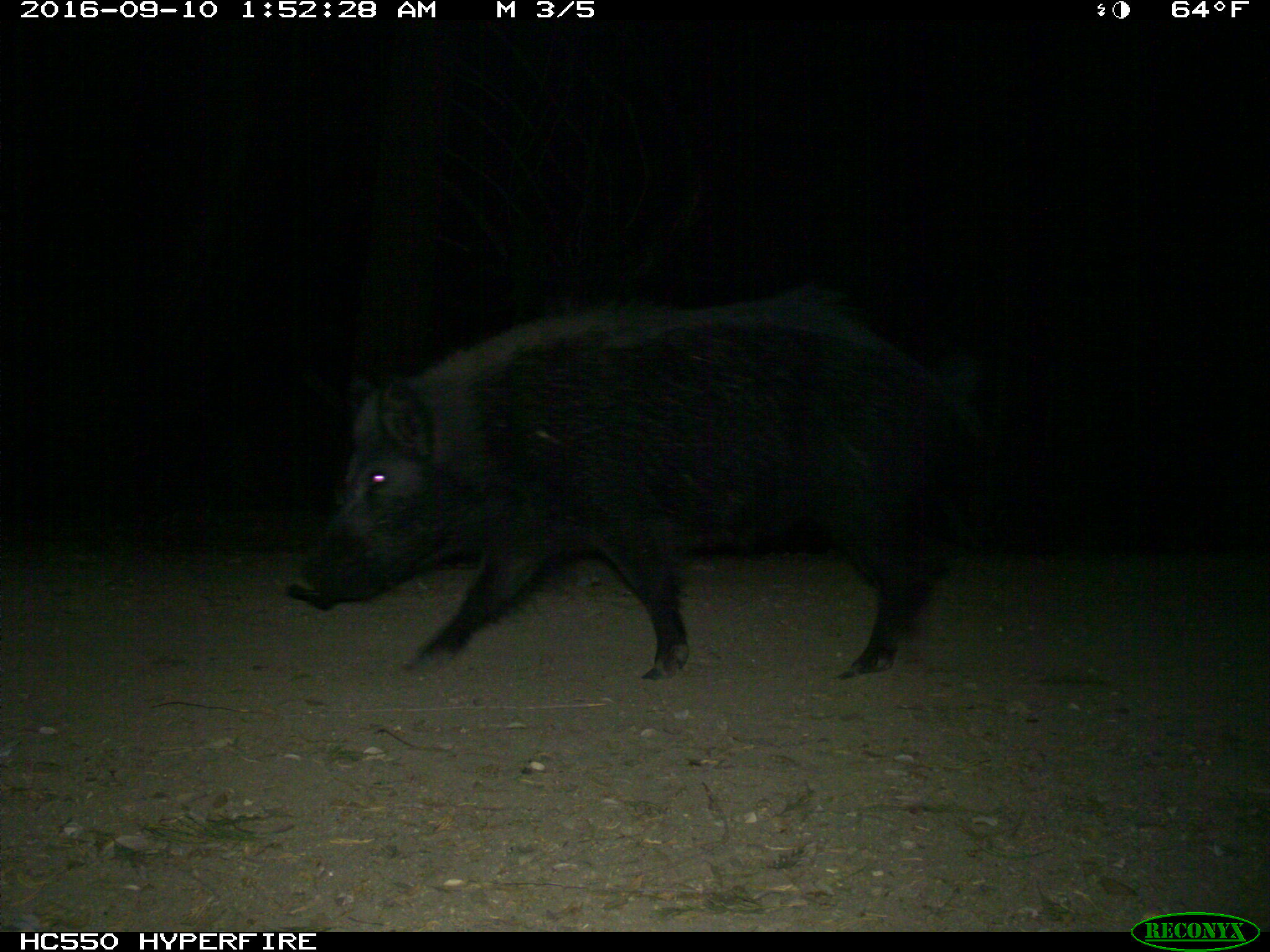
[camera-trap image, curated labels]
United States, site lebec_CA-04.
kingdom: Animalia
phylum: Chordata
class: Mammalia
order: Artiodactyla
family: Suidae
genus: Sus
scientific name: Sus scrofa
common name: wild boar